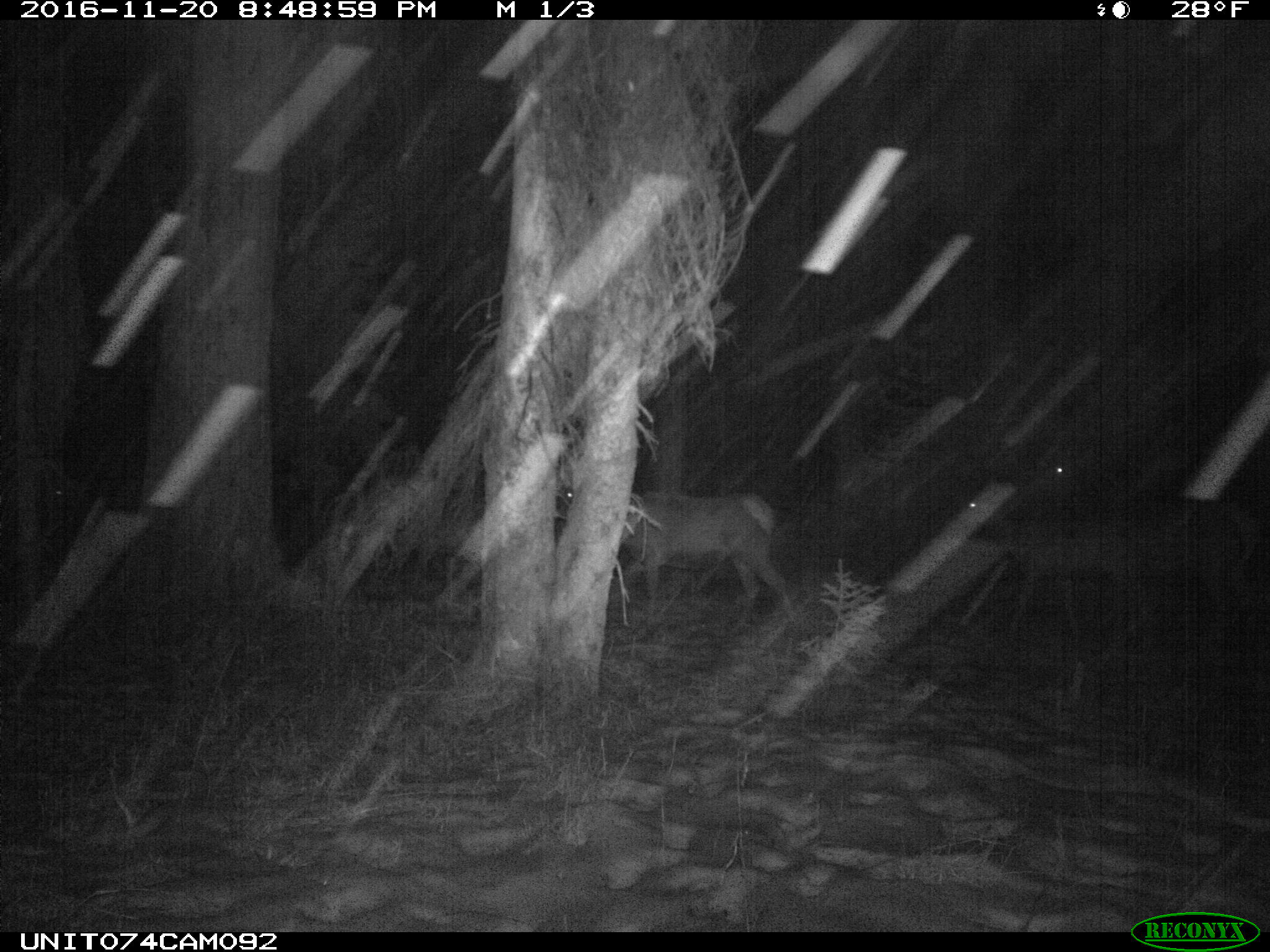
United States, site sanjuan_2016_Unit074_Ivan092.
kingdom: Animalia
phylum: Chordata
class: Mammalia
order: Artiodactyla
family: Cervidae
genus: Cervus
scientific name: Cervus elaphus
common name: red deer